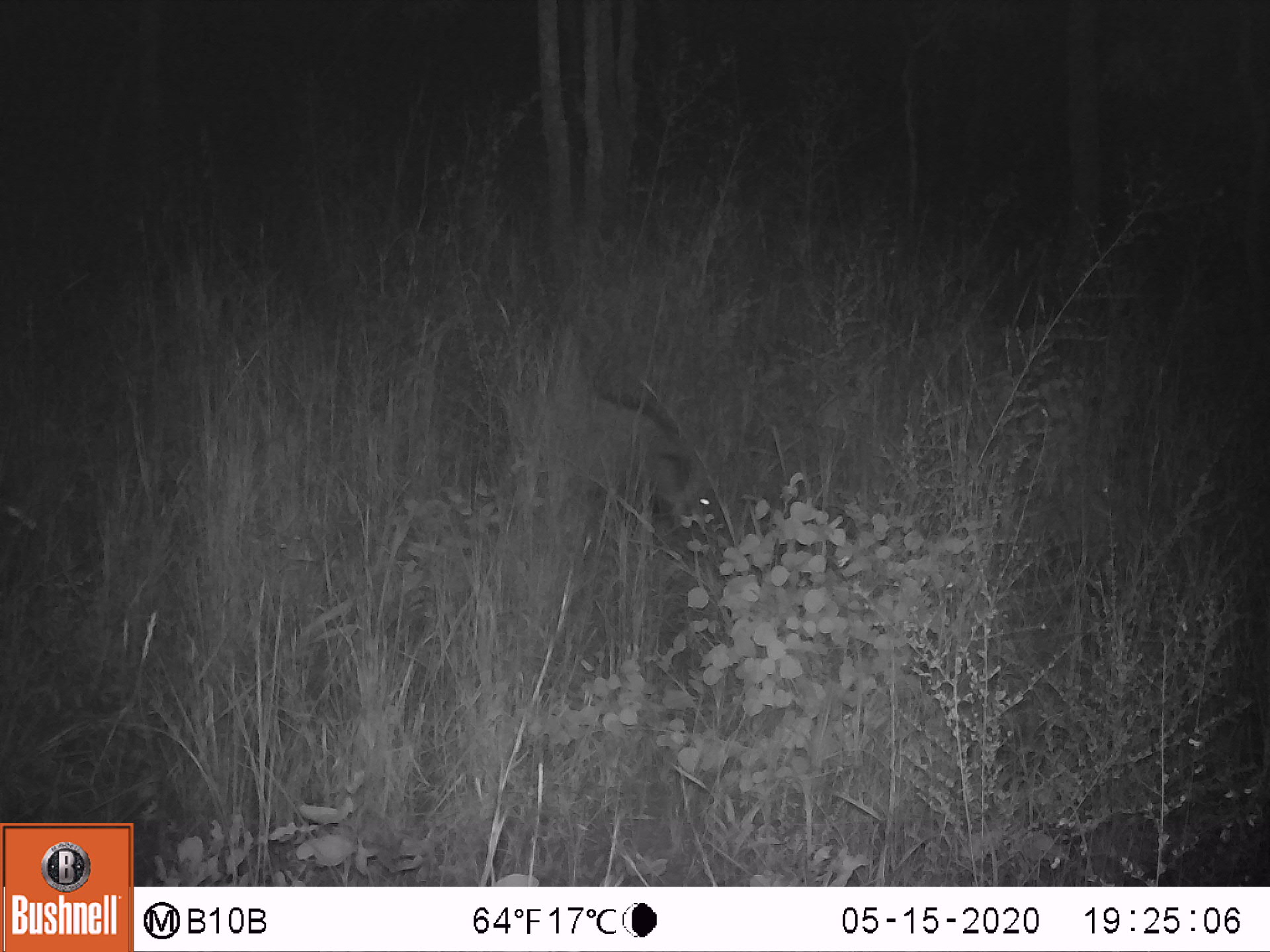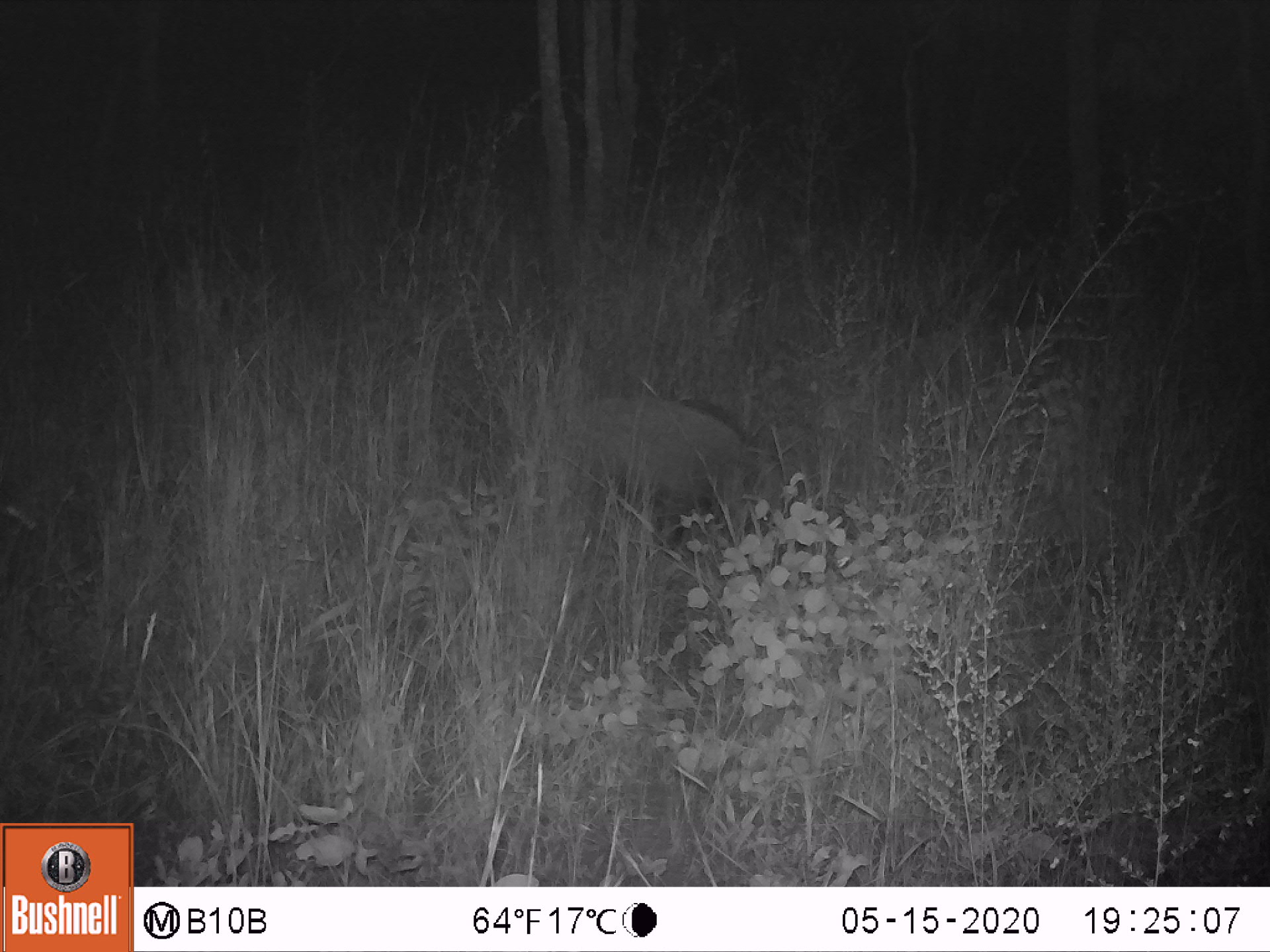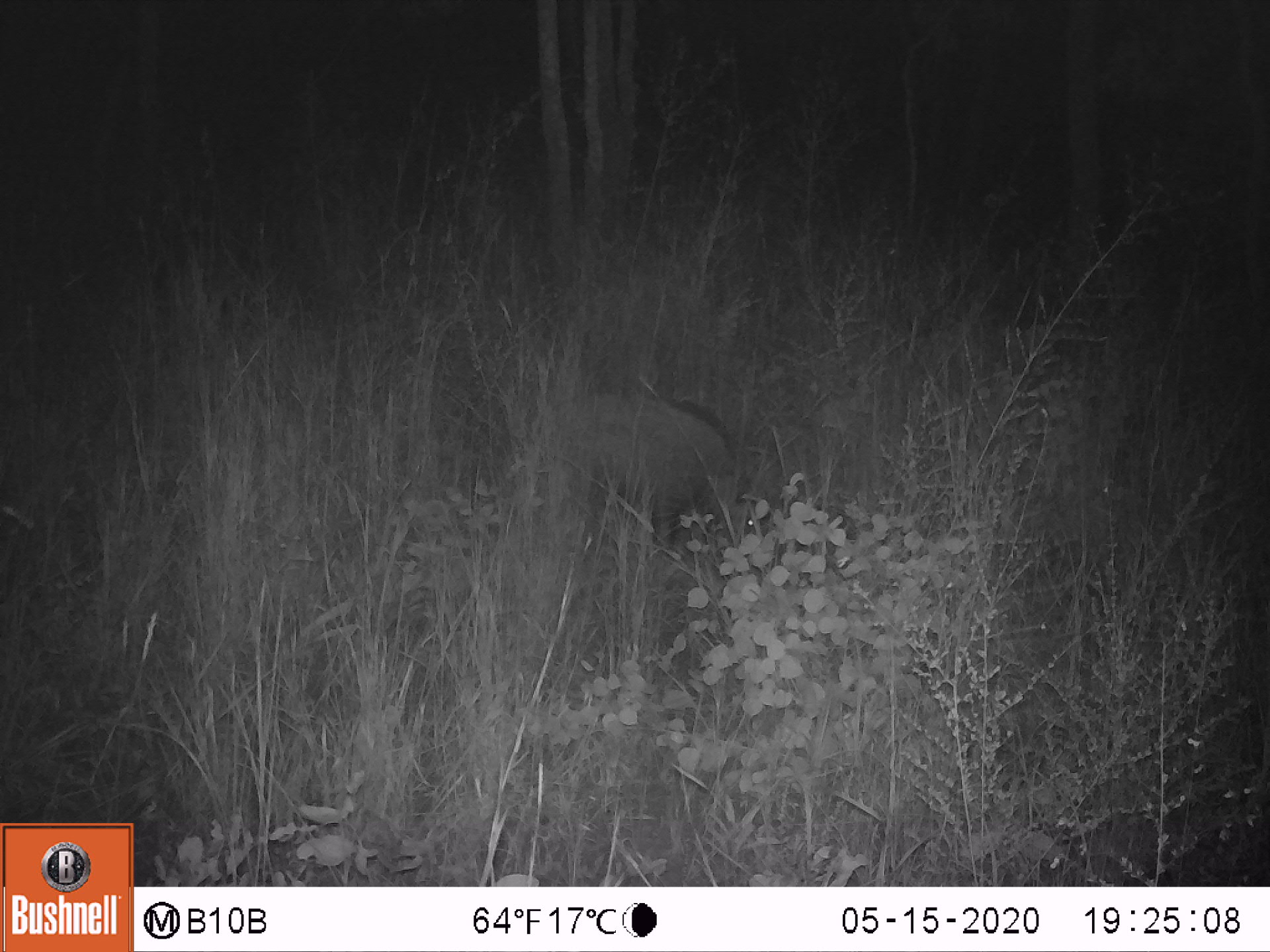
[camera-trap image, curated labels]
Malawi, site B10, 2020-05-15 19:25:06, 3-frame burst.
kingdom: Animalia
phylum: Chordata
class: Mammalia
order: Artiodactyla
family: Suidae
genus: Potamochoerus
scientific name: Potamochoerus larvatus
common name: bushpig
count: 1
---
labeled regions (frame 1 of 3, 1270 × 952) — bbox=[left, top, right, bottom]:
bushpig: bbox=[579, 376, 728, 557]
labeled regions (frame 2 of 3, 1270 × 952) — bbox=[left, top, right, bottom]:
bushpig: bbox=[575, 384, 780, 546]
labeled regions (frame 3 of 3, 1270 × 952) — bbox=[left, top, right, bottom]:
bushpig: bbox=[571, 383, 775, 566]